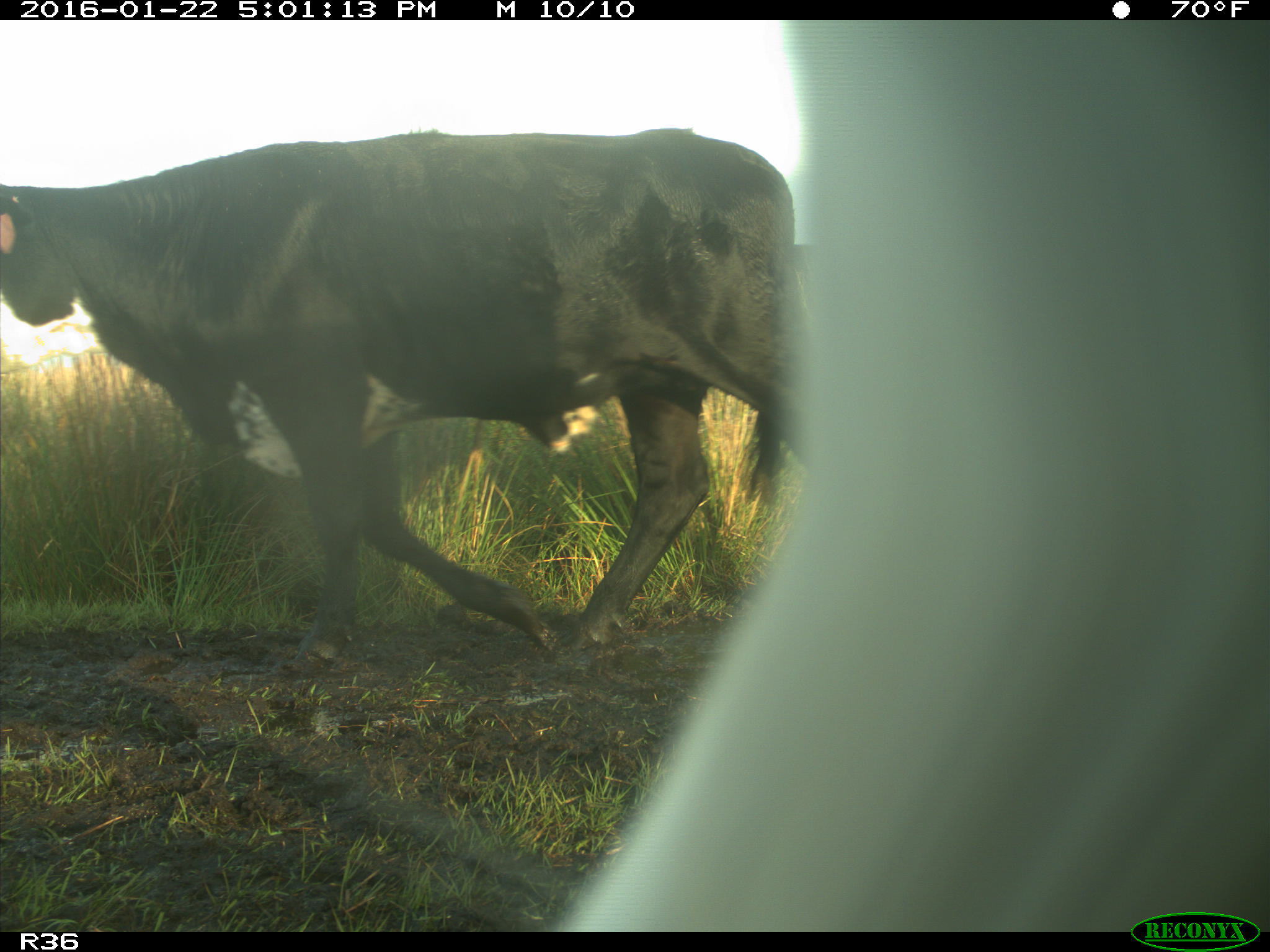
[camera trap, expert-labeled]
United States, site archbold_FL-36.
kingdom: Animalia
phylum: Chordata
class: Mammalia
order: Artiodactyla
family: Bovidae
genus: Bos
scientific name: Bos taurus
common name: domestic cow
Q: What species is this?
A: Bos taurus (domestic cow).